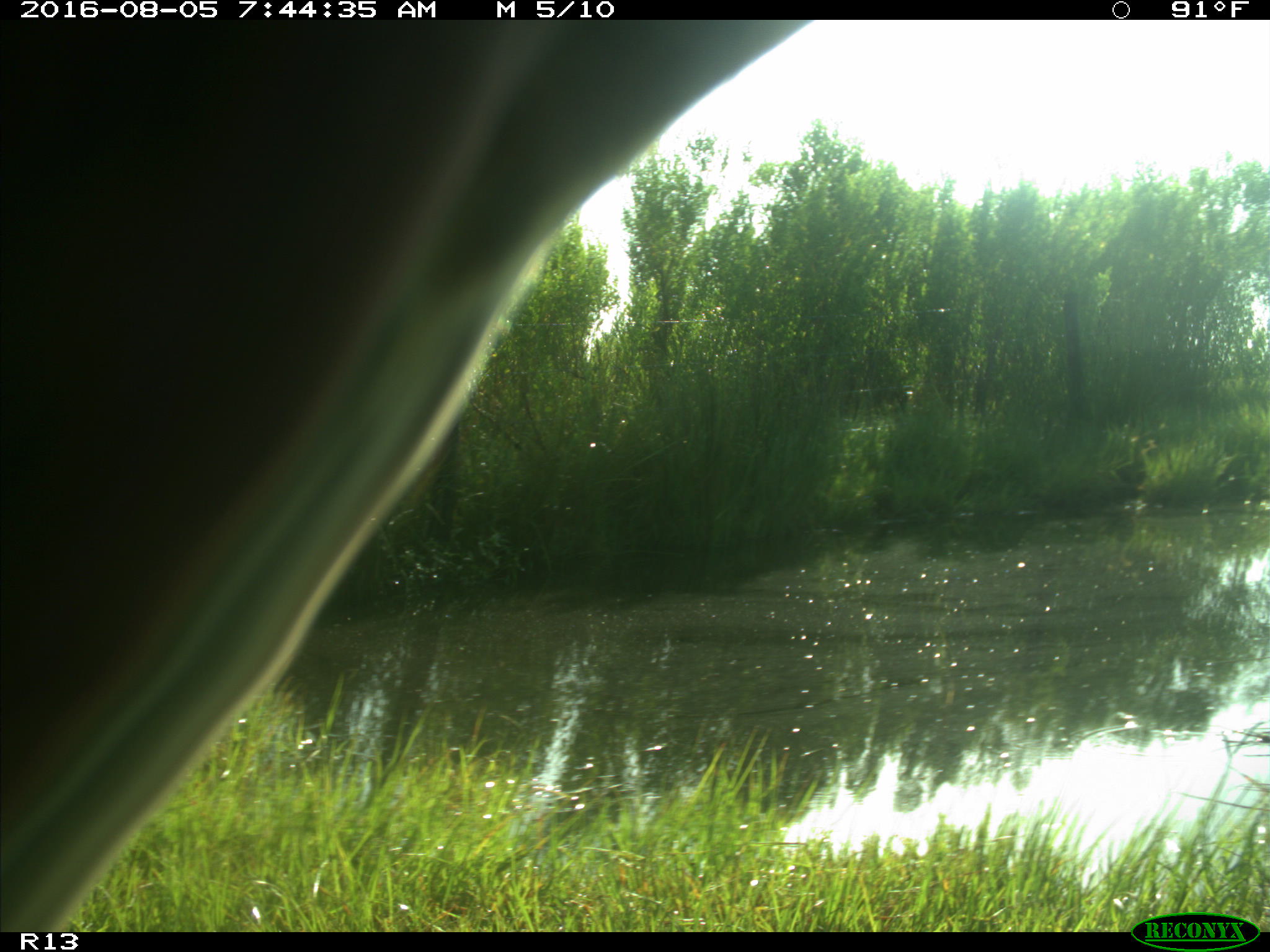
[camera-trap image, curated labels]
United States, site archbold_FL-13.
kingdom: Animalia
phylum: Chordata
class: Mammalia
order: Artiodactyla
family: Bovidae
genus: Bos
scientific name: Bos taurus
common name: domestic cow